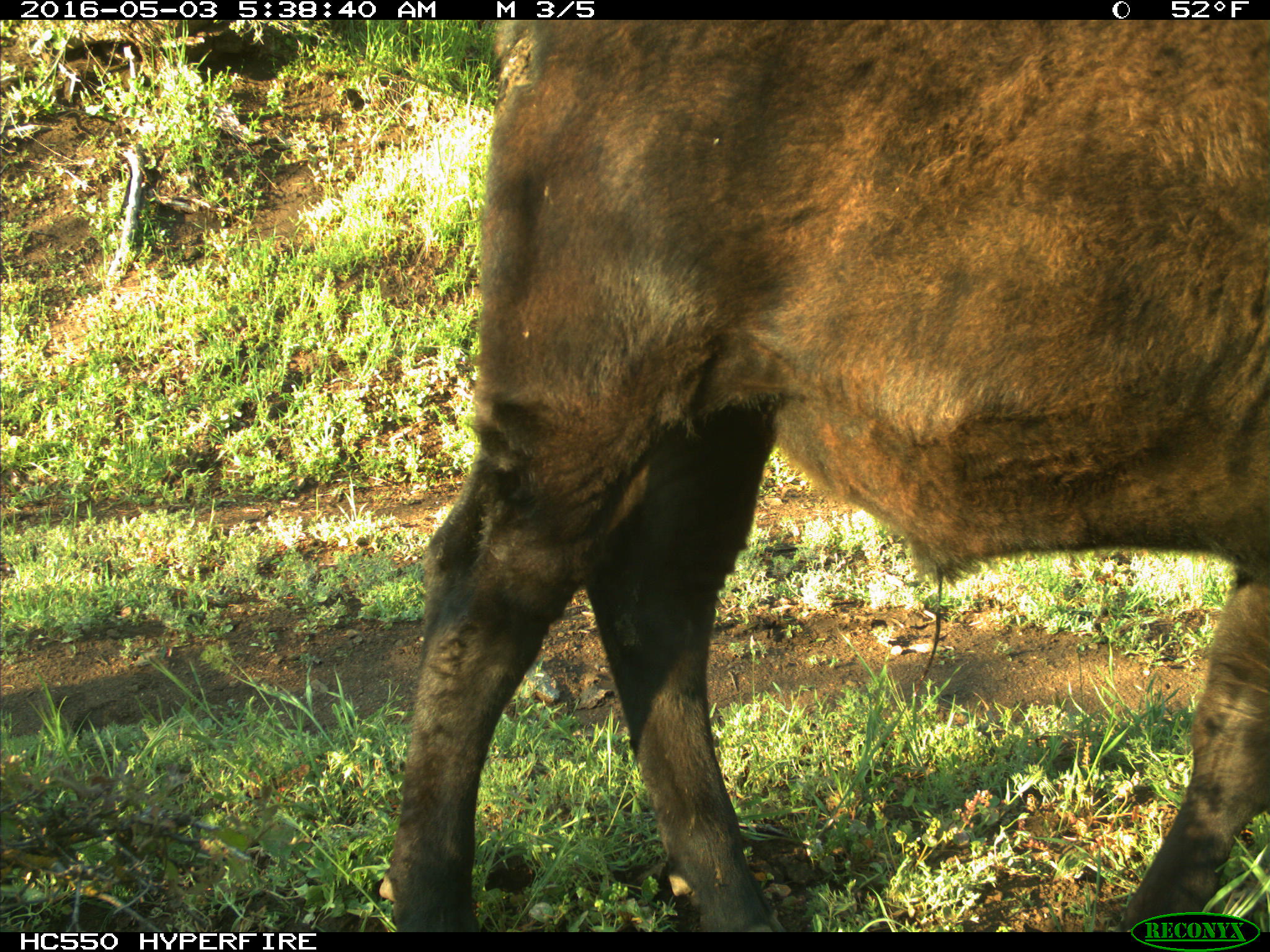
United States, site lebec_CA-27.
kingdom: Animalia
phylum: Chordata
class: Mammalia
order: Artiodactyla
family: Bovidae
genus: Bos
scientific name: Bos taurus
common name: domestic cow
Bos taurus (domestic cow).